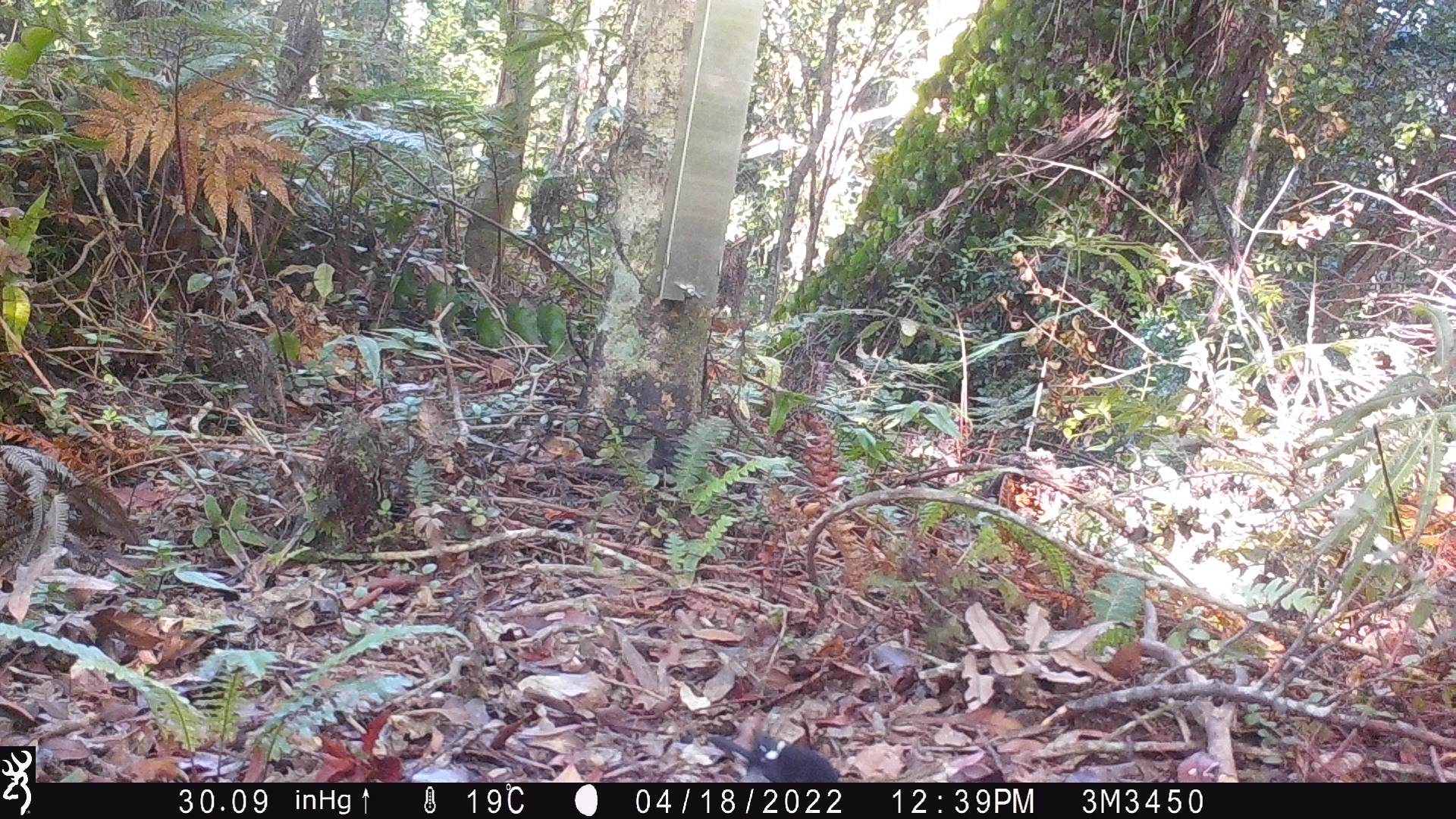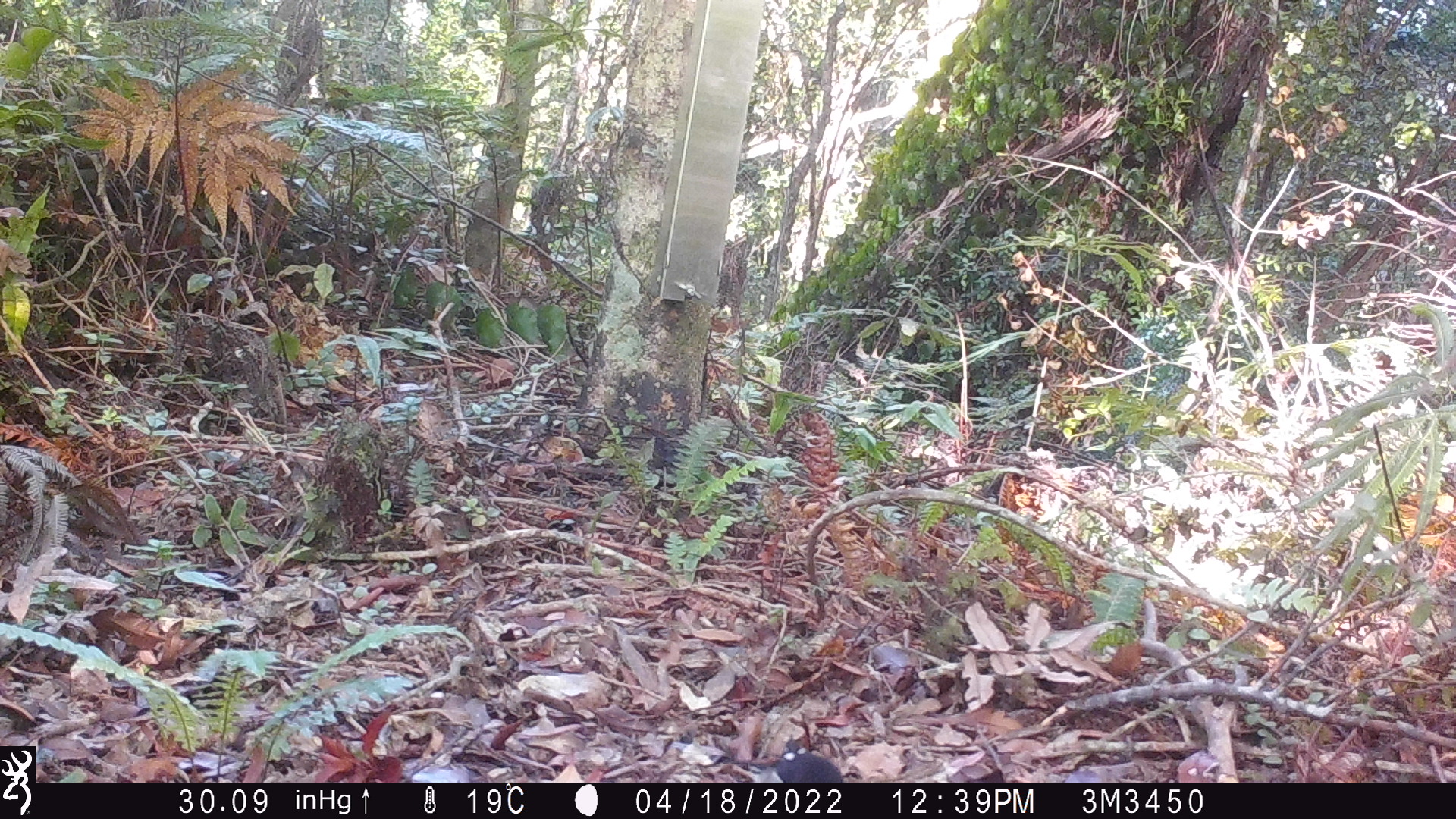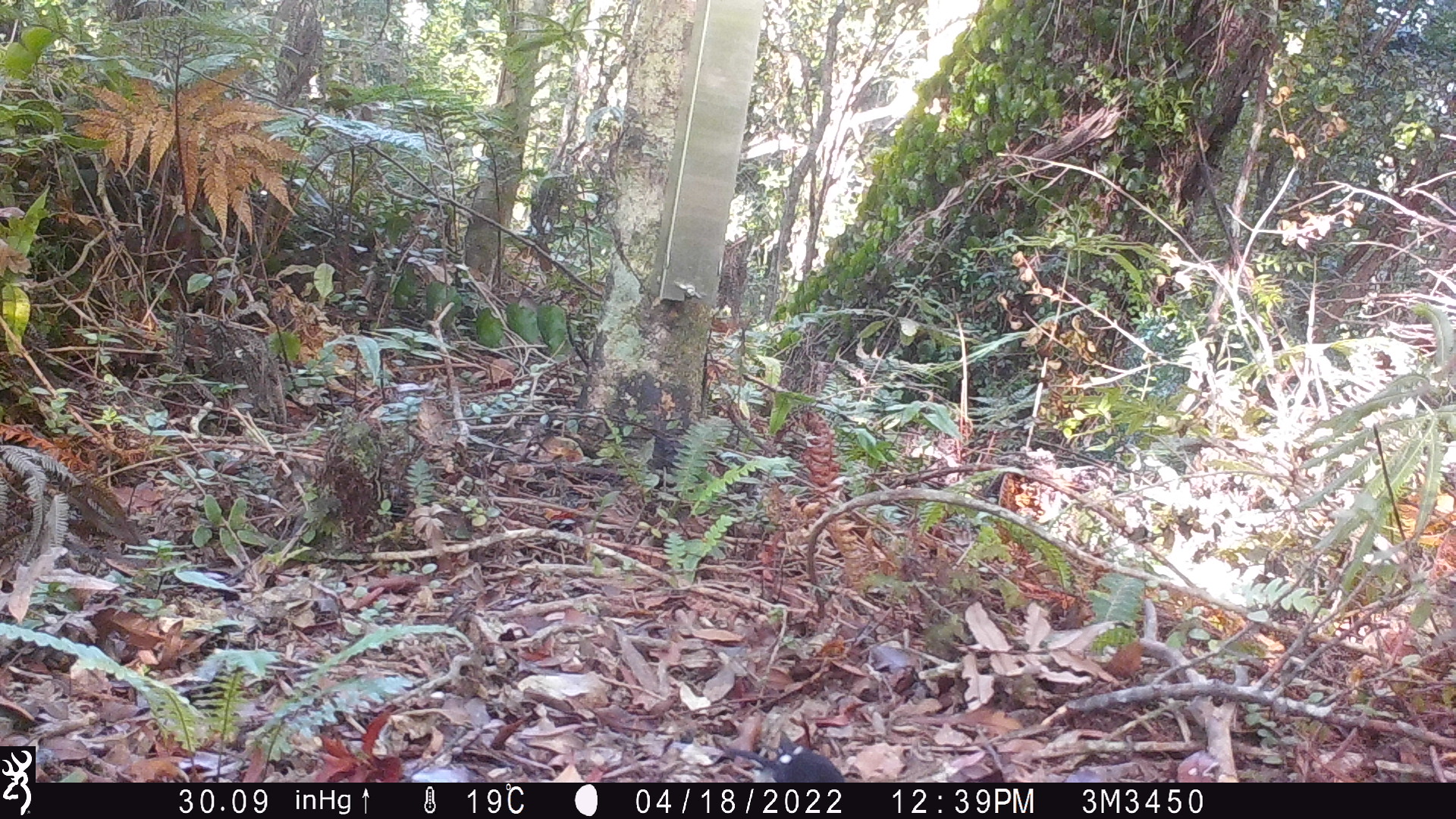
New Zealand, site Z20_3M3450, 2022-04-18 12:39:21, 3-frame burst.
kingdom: Animalia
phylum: Chordata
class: Aves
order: Passeriformes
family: Petroicidae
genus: Petroica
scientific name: Petroica macrocephala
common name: tomtit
Tomtit (Petroica macrocephala).